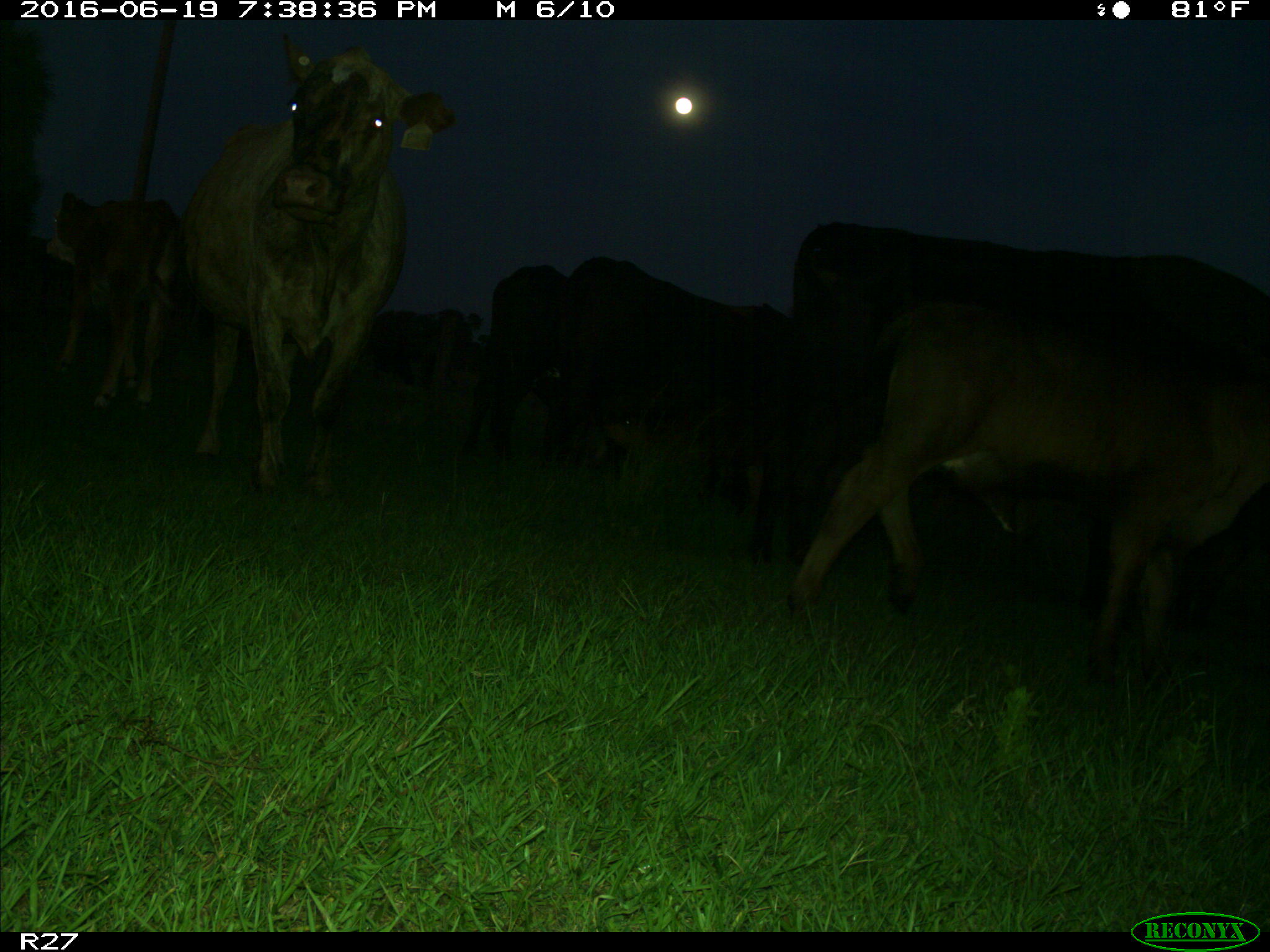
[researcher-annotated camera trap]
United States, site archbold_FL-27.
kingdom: Animalia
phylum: Chordata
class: Mammalia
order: Artiodactyla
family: Bovidae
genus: Bos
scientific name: Bos taurus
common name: domestic cow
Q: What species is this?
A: Bos taurus (domestic cow).